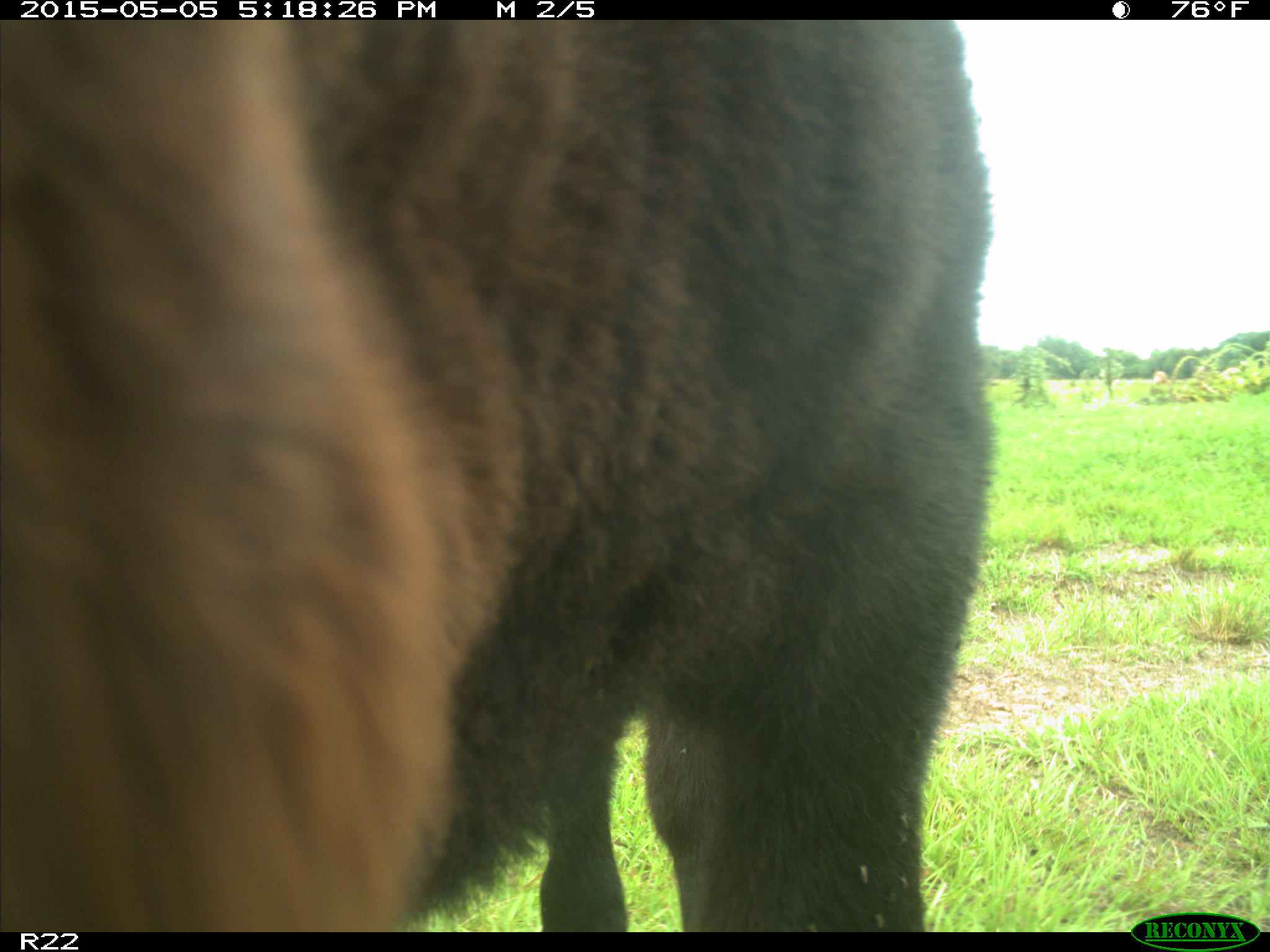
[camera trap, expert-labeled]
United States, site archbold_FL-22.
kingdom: Animalia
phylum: Chordata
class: Mammalia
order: Artiodactyla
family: Bovidae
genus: Bos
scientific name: Bos taurus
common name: domestic cow